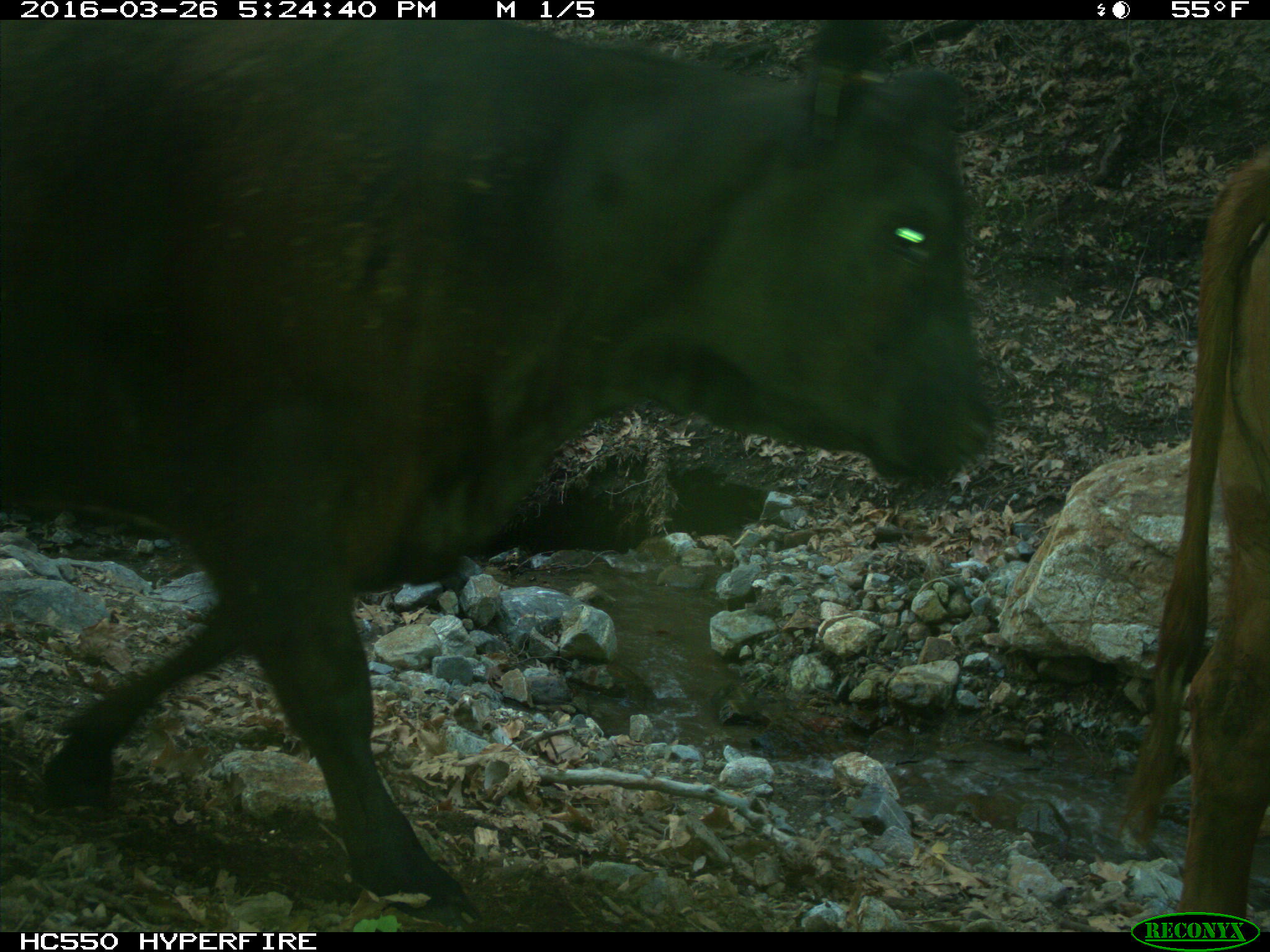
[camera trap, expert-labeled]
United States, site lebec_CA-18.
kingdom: Animalia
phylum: Chordata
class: Mammalia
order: Artiodactyla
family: Bovidae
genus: Bos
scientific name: Bos taurus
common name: domestic cow